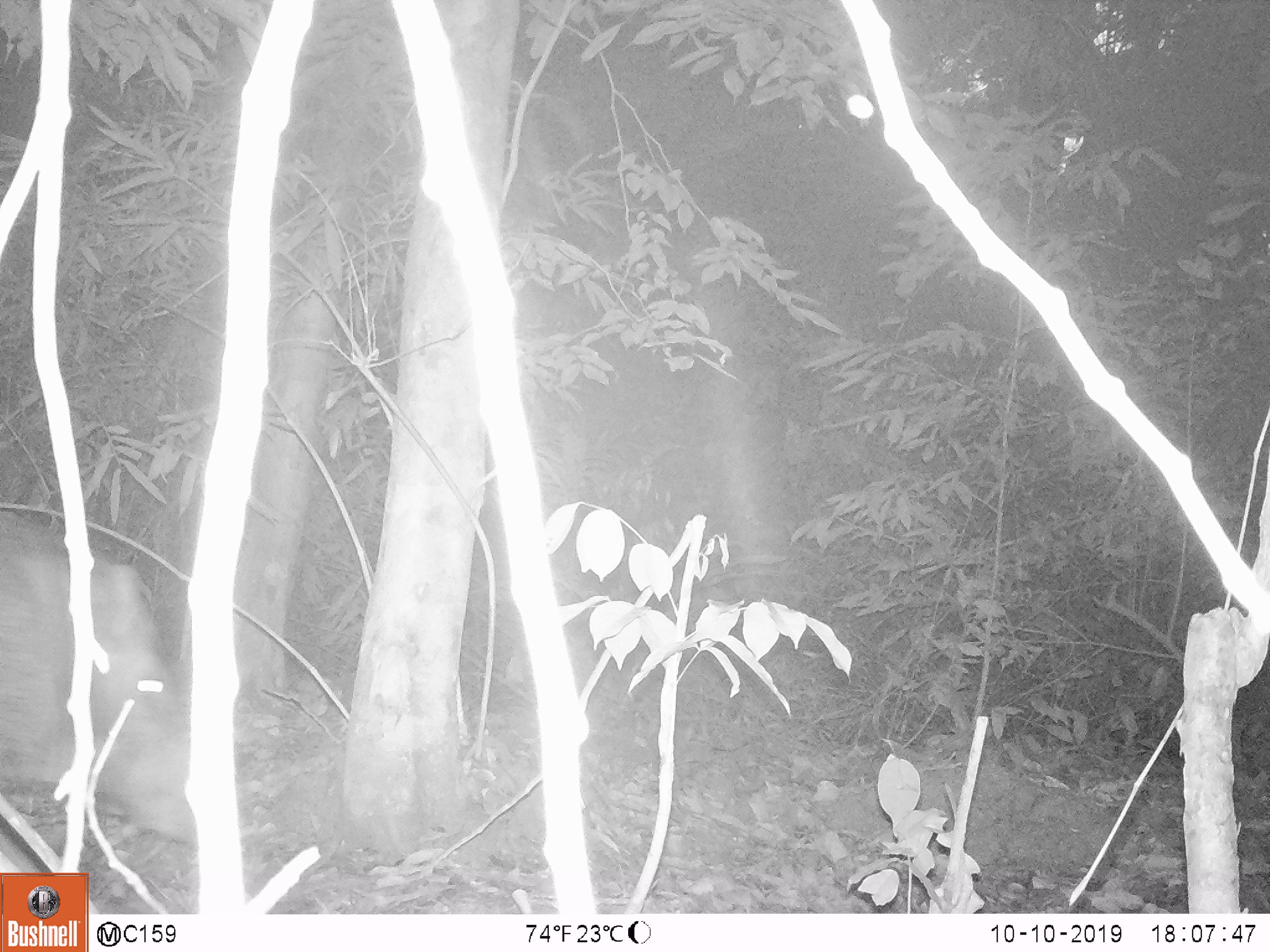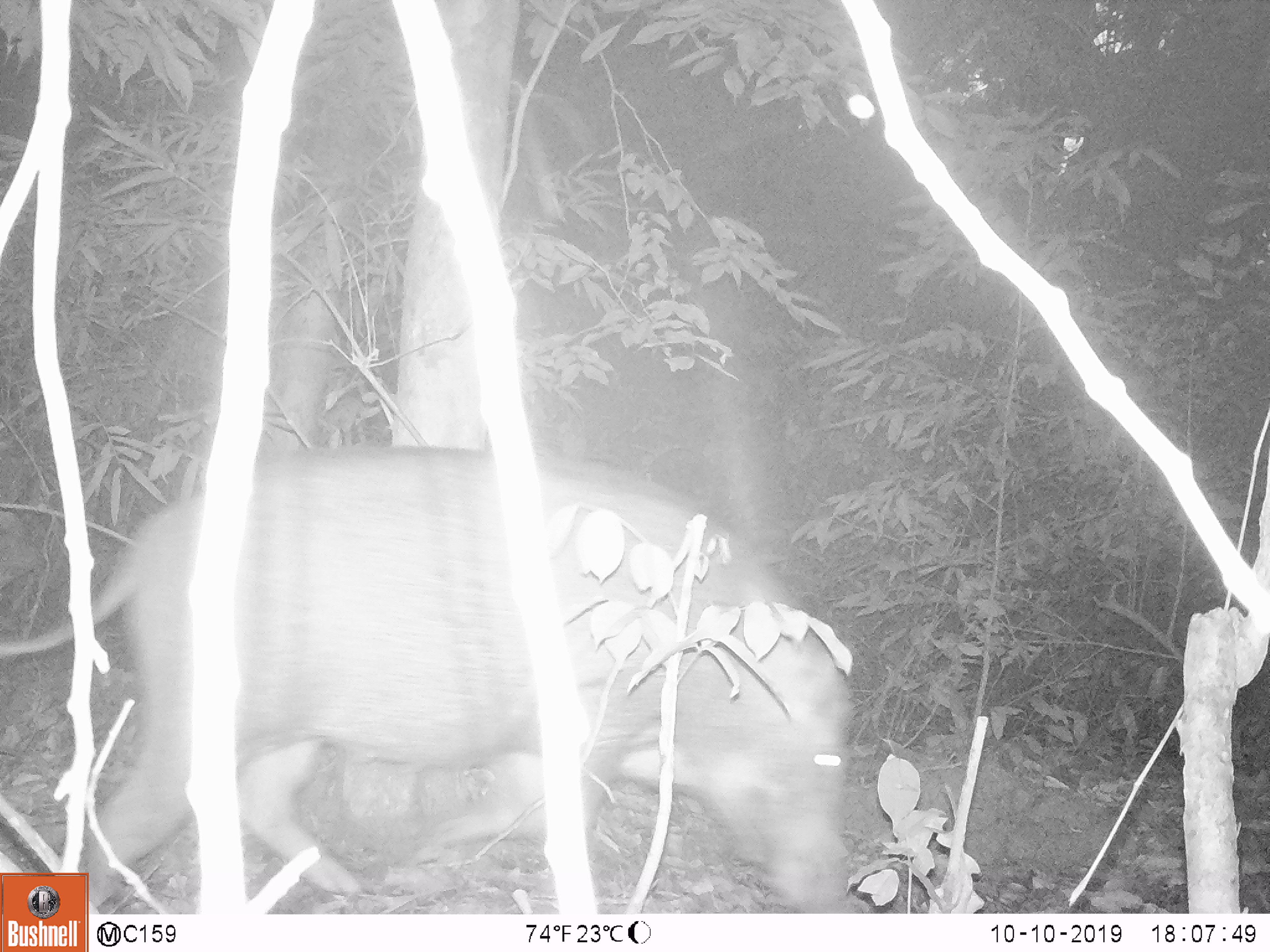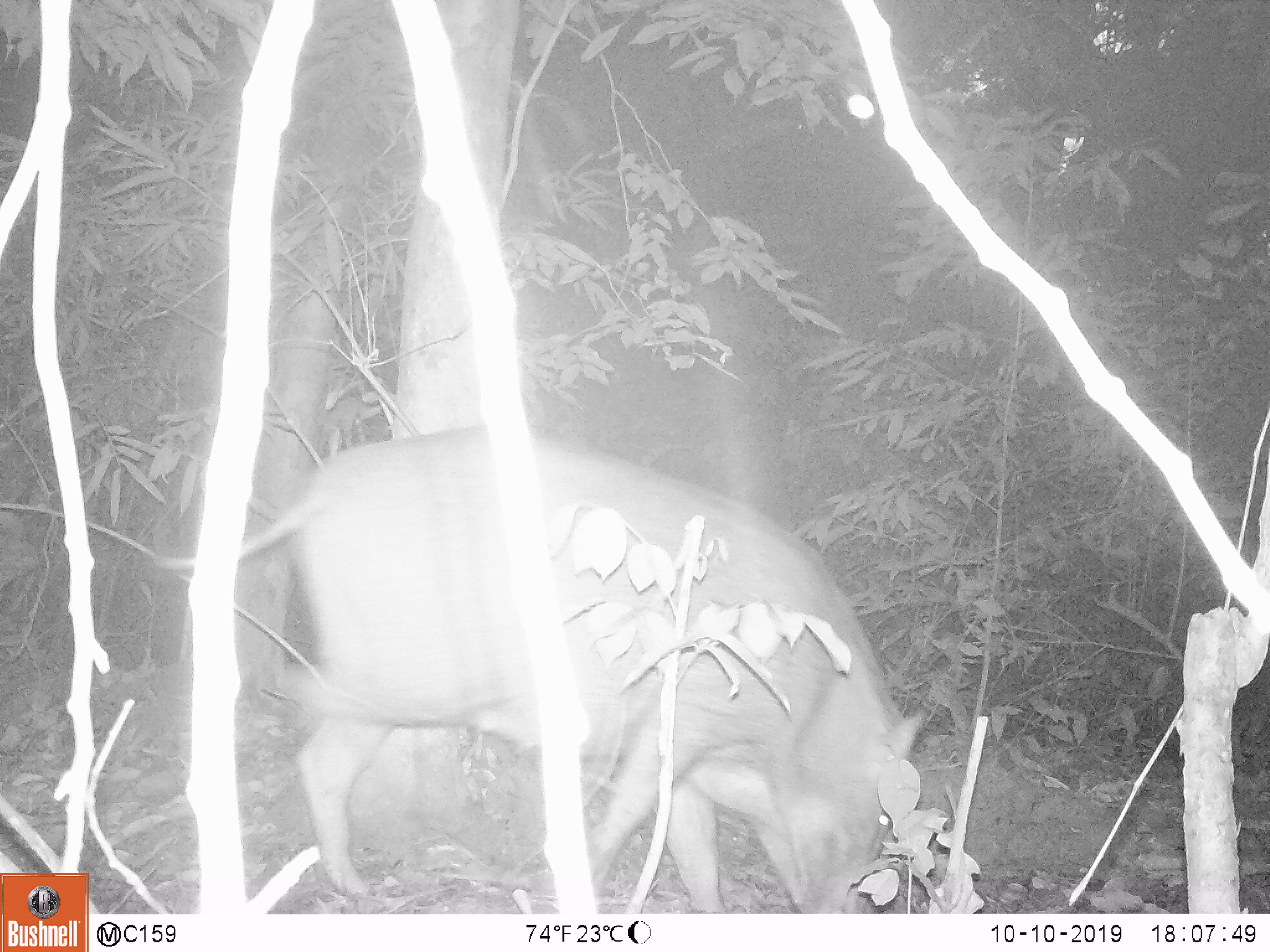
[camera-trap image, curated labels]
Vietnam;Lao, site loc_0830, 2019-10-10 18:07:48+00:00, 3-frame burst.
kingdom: Animalia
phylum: Chordata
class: Mammalia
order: Artiodactyla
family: Suidae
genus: Sus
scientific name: Sus scrofa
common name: eurasian wild pig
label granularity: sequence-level